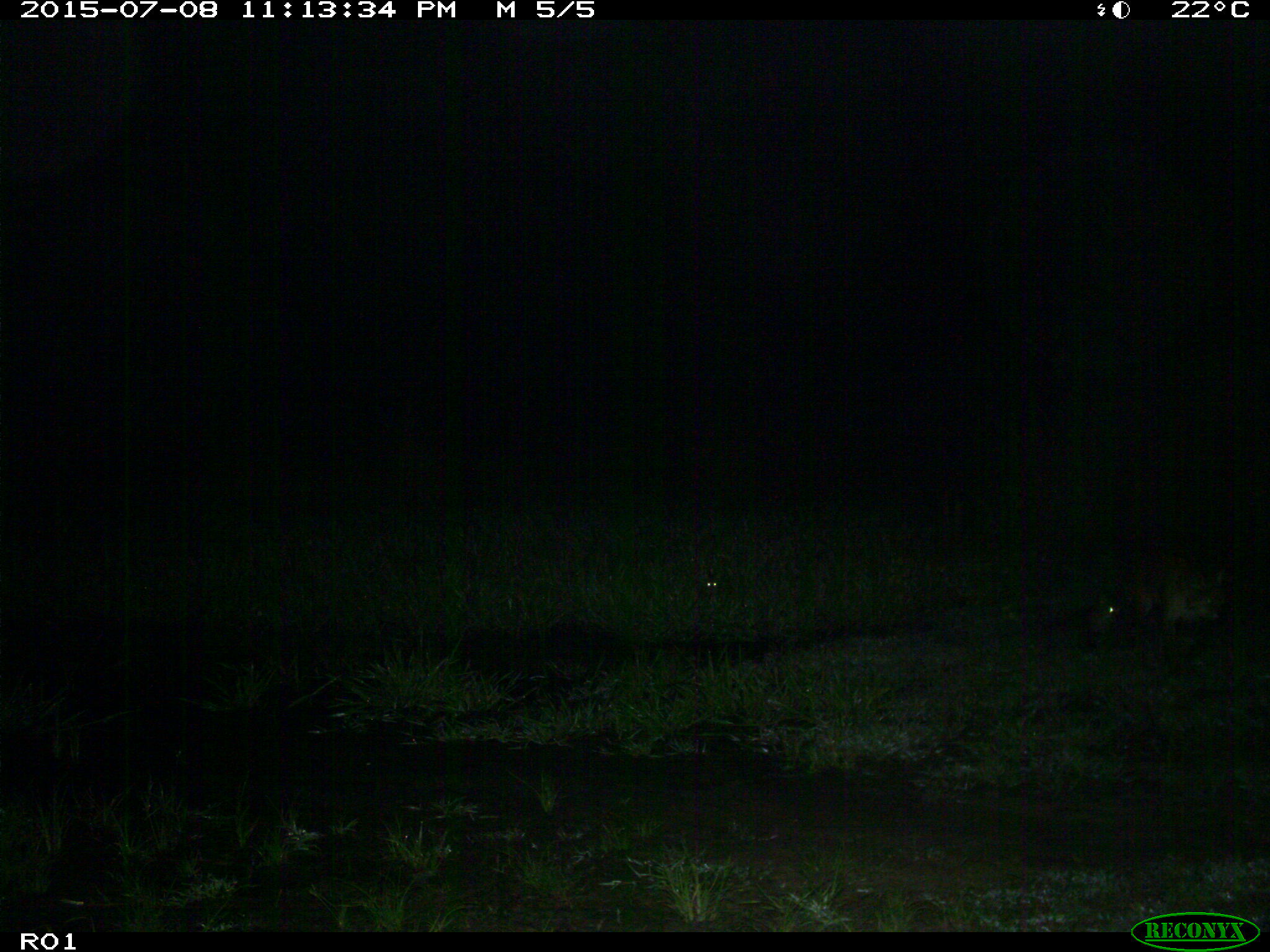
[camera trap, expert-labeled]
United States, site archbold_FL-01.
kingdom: Animalia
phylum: Chordata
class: Mammalia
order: Carnivora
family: Felidae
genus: Lynx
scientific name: Lynx rufus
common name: bobcat